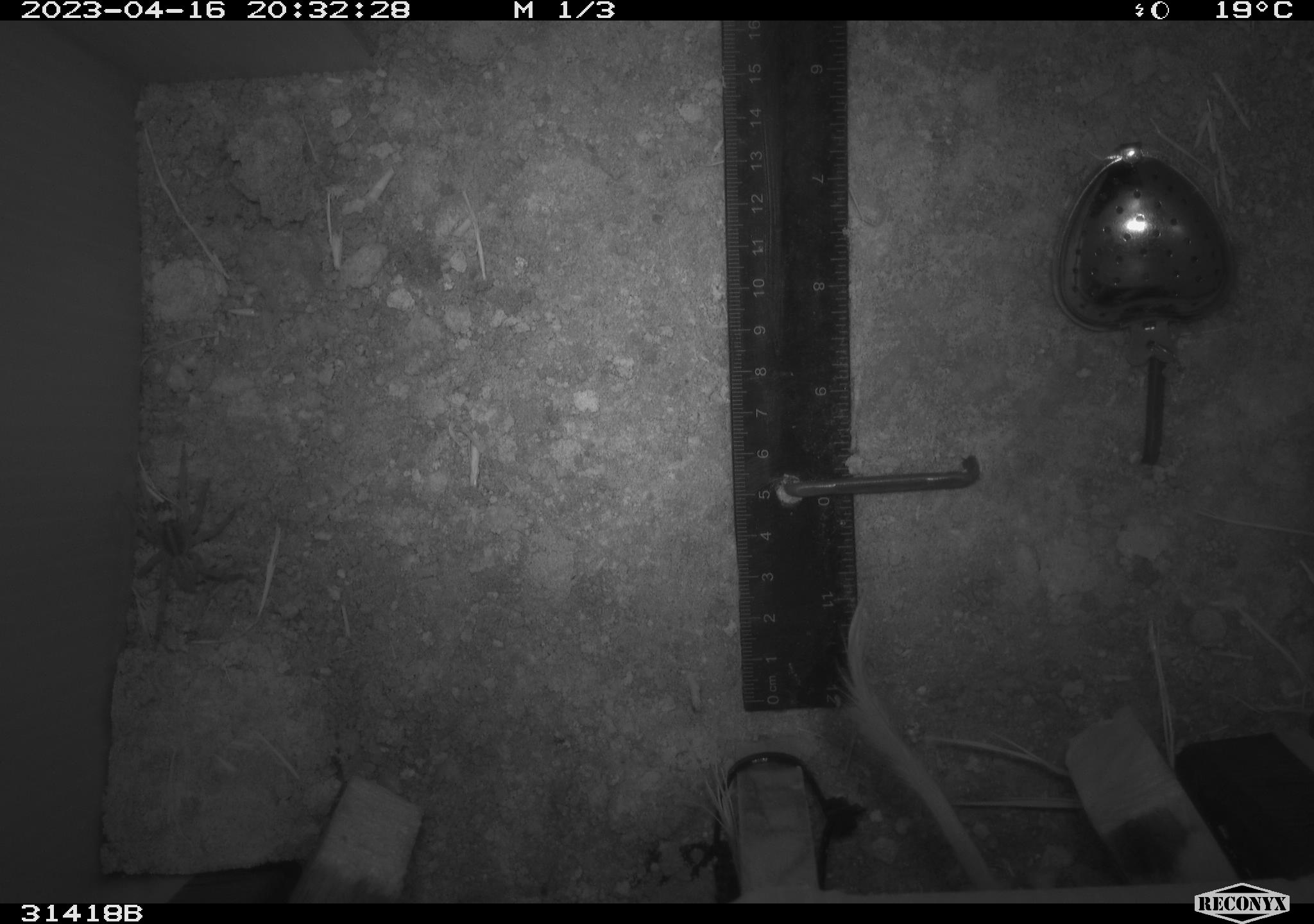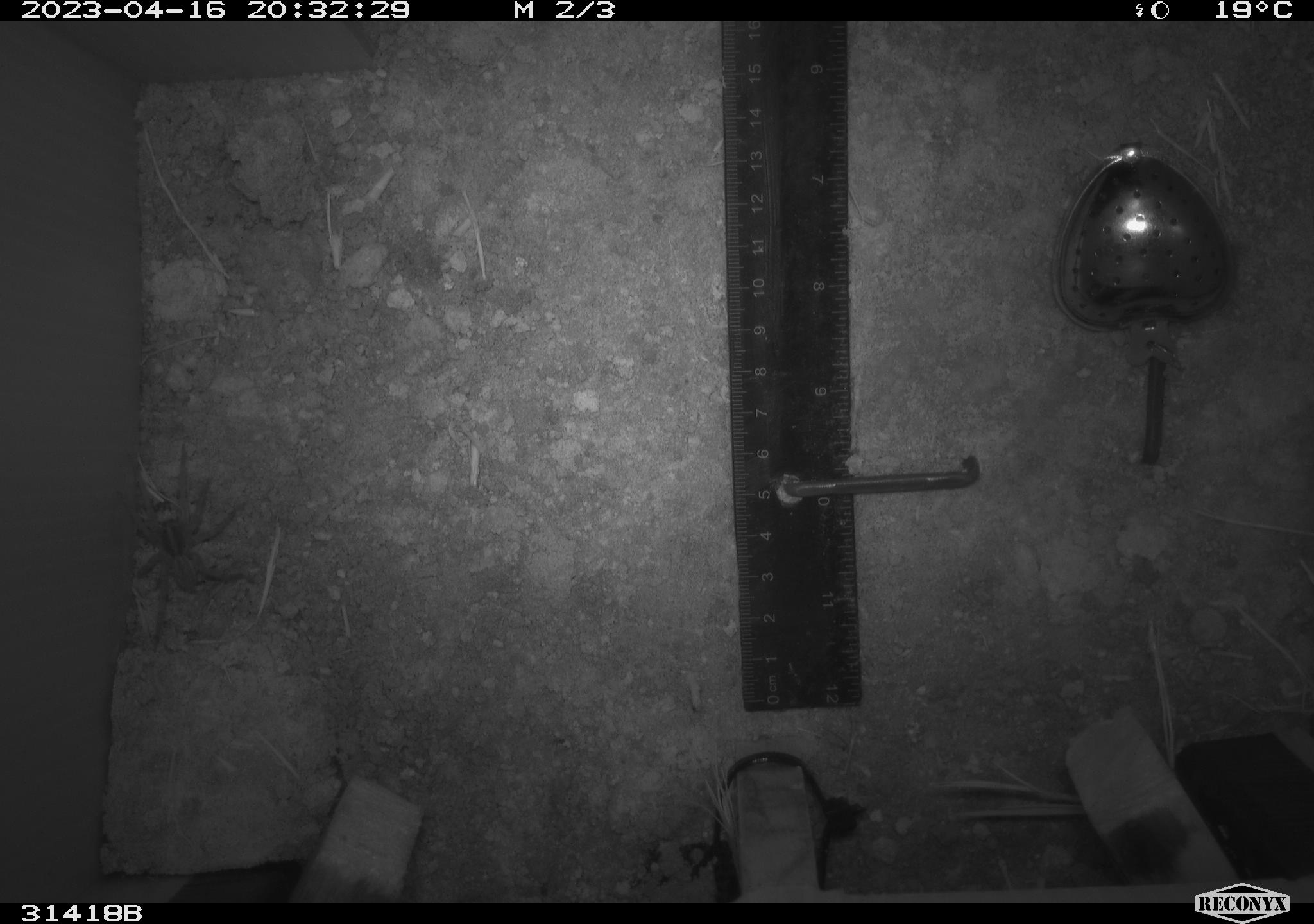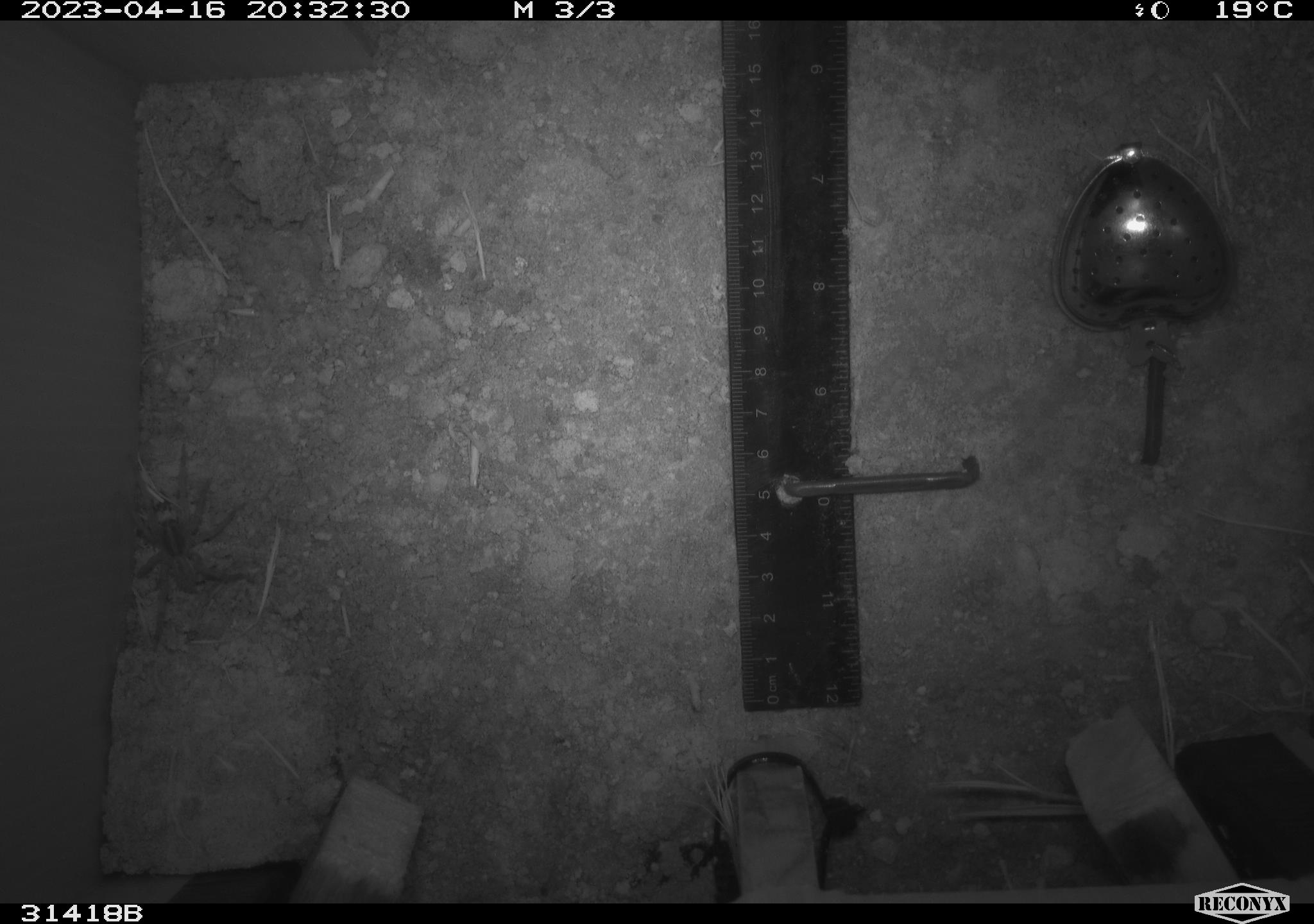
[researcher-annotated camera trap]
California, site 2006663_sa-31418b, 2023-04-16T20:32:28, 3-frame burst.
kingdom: Animalia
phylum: Chordata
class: Mammalia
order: Rodentia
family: Heteromyidae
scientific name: Heteromyidae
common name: kangaroo rats and pocket mice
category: heteromyidae family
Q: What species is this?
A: Heteromyidae family (kangaroo rats and pocket mice) (Heteromyidae).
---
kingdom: Animalia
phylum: Arthropoda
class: Arachnida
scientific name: Arachnida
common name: arachnids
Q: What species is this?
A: Arachnids (Arachnida).